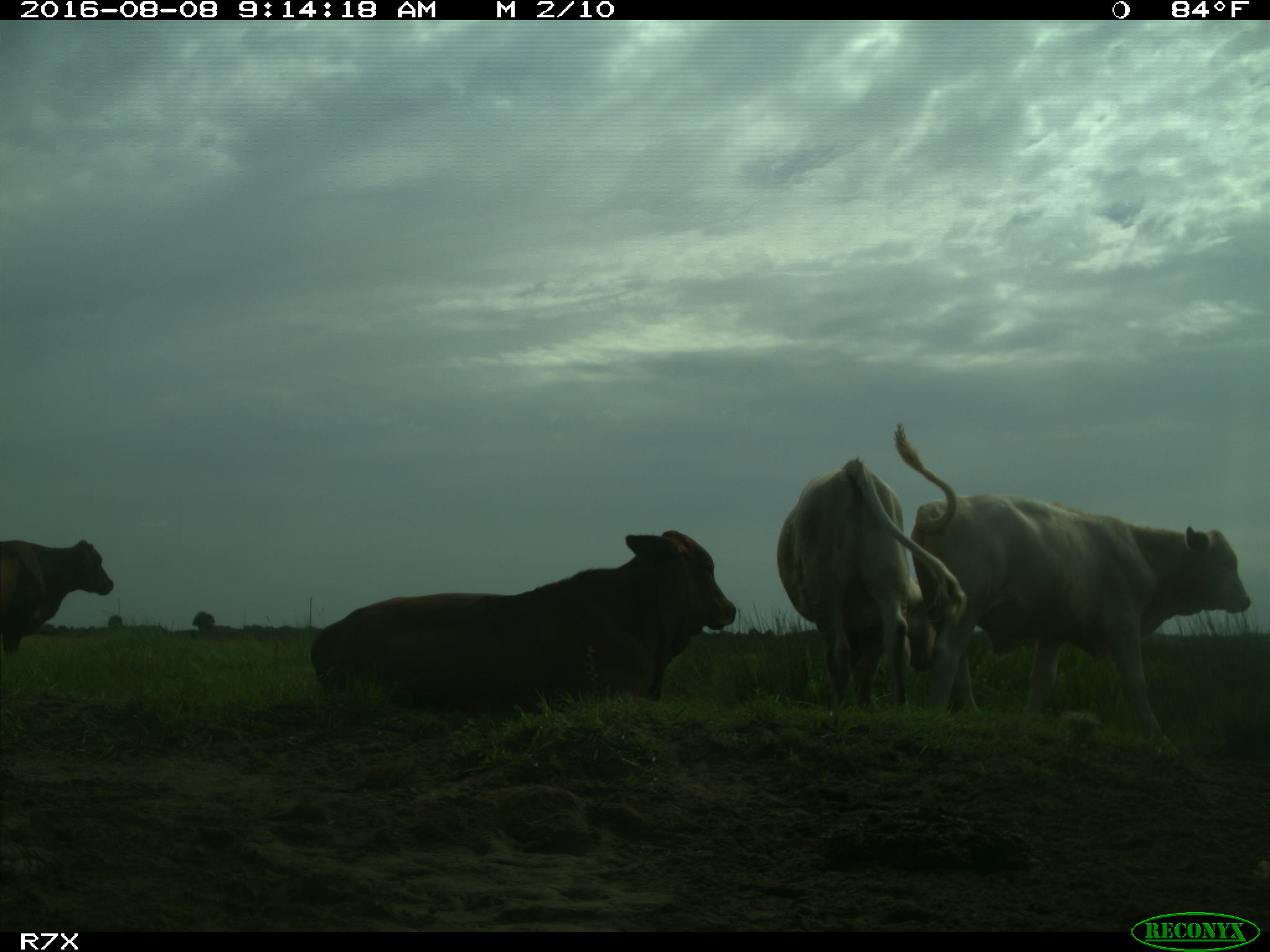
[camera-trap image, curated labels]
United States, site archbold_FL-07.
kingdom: Animalia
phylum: Chordata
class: Mammalia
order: Artiodactyla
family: Bovidae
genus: Bos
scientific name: Bos taurus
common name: domestic cow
Bos taurus (domestic cow).